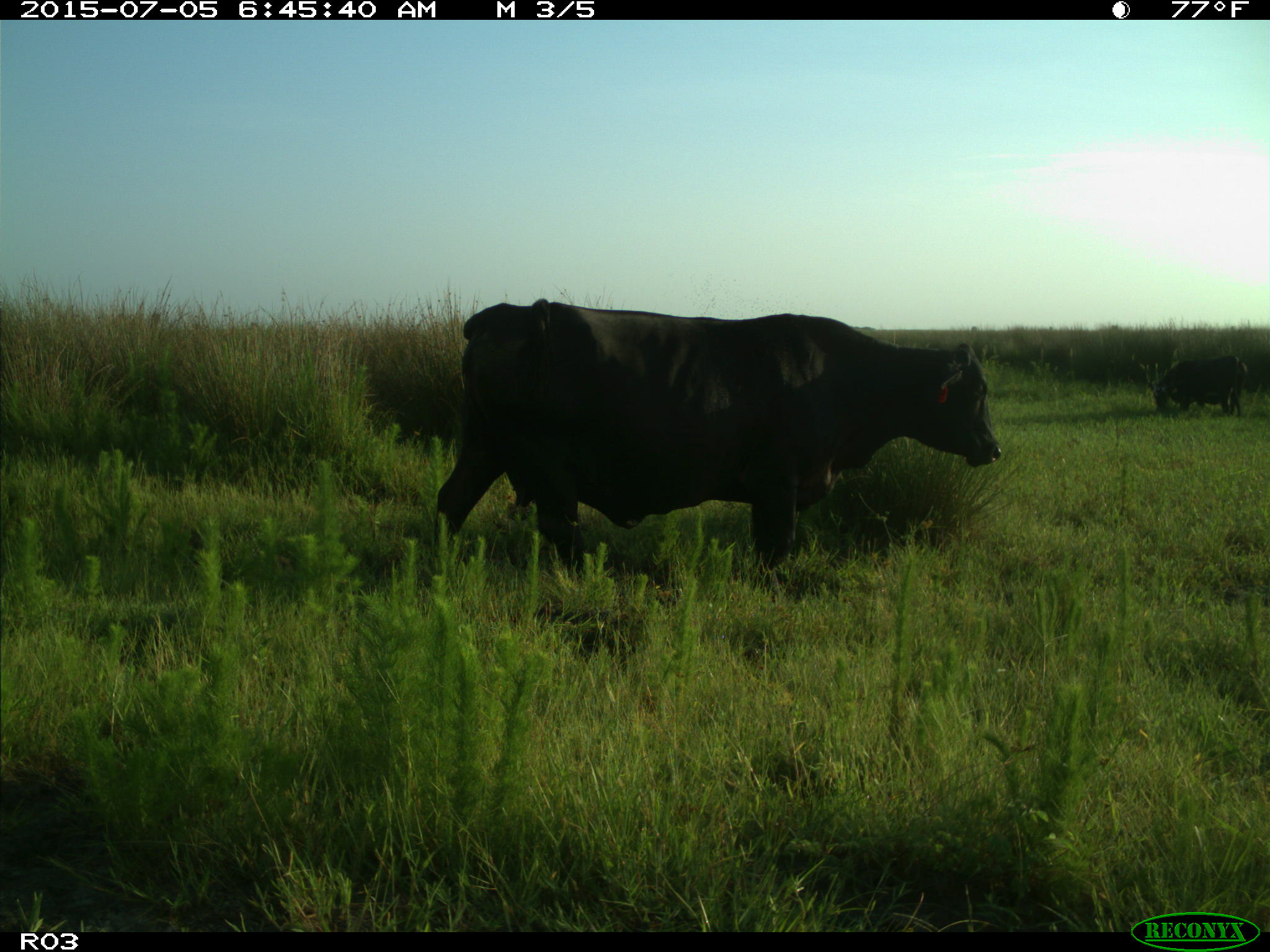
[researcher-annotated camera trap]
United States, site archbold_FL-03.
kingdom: Animalia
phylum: Chordata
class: Mammalia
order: Artiodactyla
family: Bovidae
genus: Bos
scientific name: Bos taurus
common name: domestic cow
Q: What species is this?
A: Bos taurus (domestic cow).